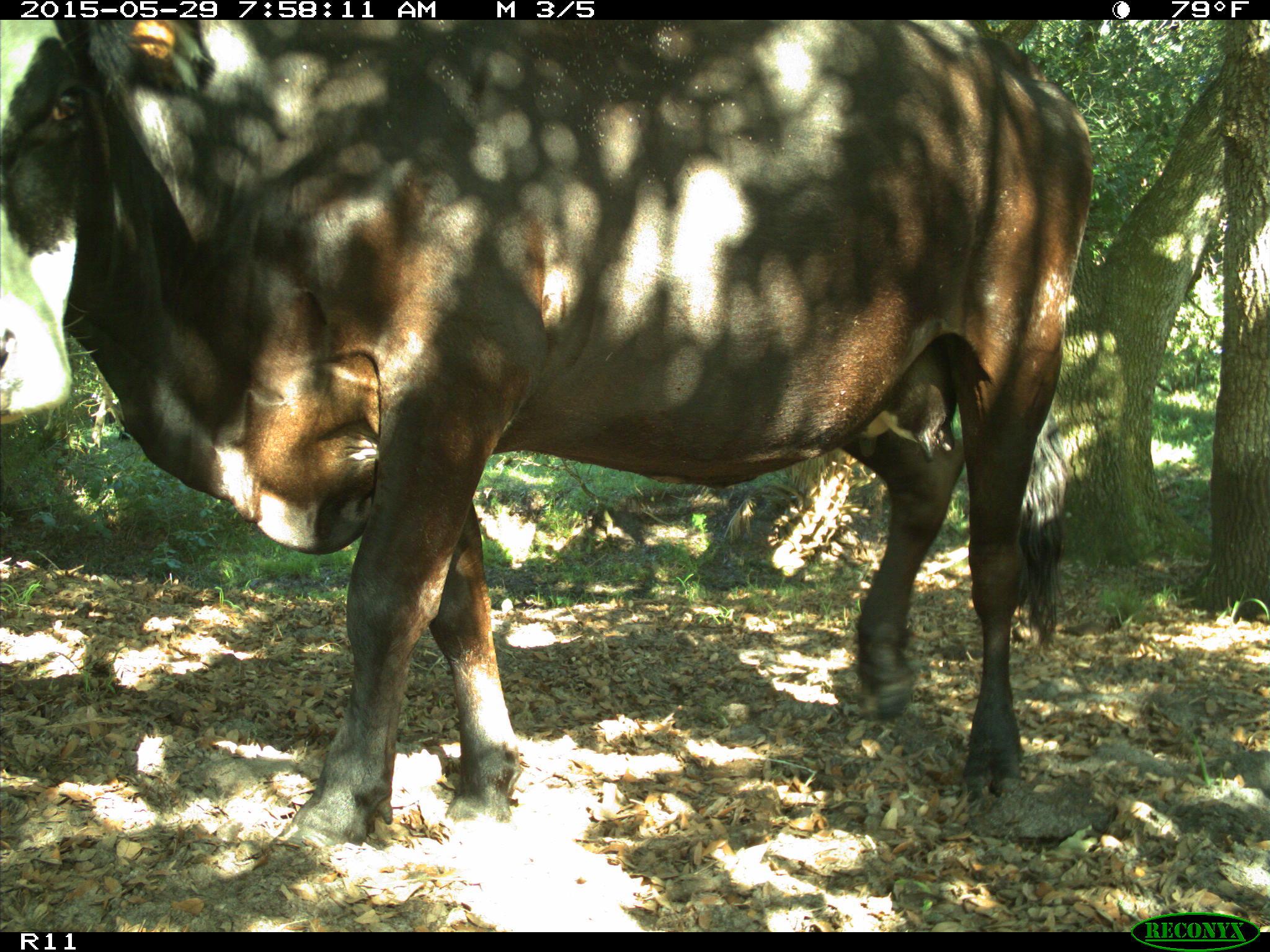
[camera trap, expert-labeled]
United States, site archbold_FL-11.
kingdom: Animalia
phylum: Chordata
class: Mammalia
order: Artiodactyla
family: Bovidae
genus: Bos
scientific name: Bos taurus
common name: domestic cow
Bos taurus (domestic cow).